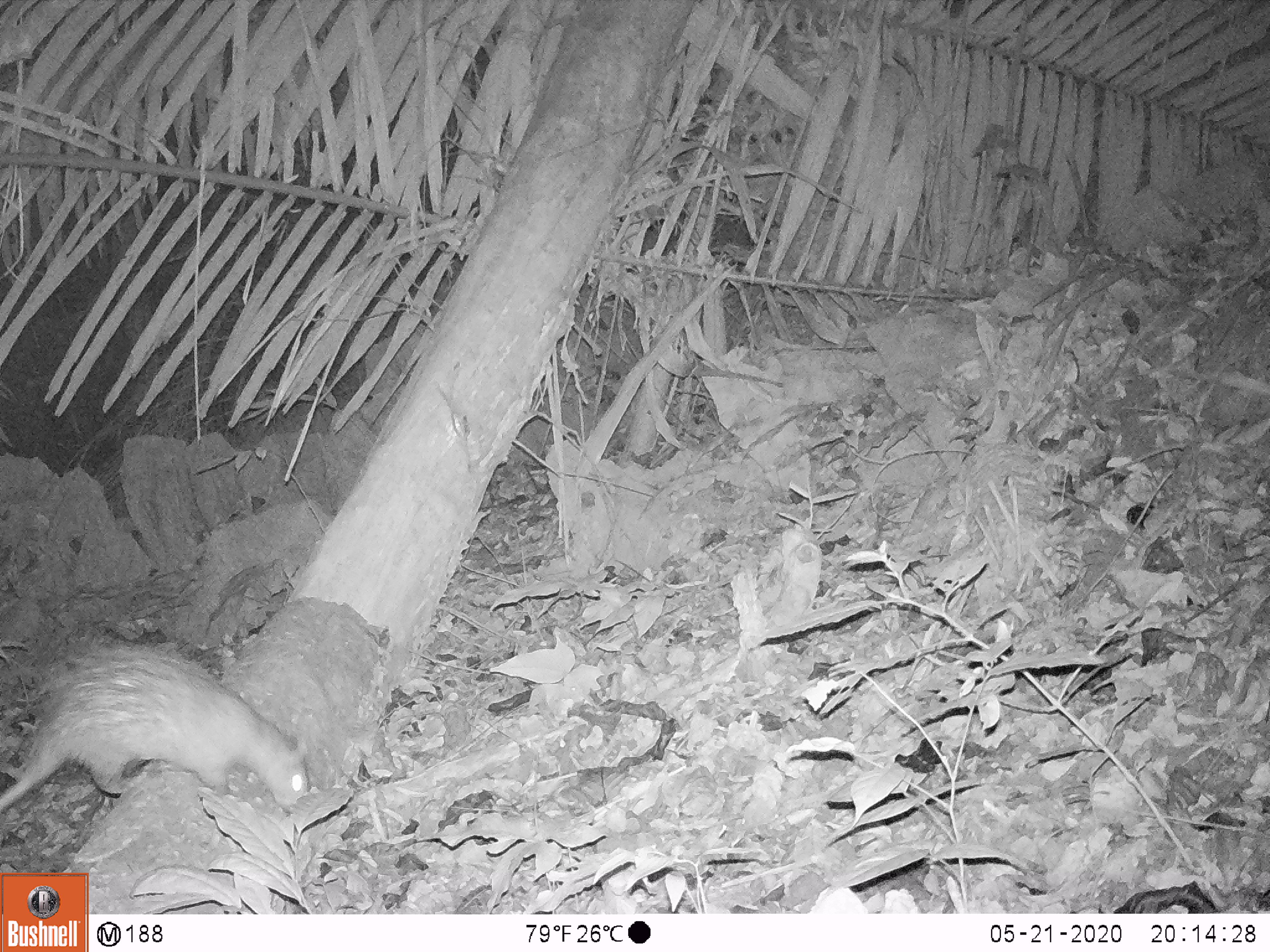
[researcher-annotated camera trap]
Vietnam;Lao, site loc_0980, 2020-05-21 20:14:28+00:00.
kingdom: Animalia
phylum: Chordata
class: Mammalia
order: Rodentia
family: Hystricidae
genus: Atherurus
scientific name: Atherurus macrourus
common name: asiatic brush-tailed porcupine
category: asiatic brush tailed porcupine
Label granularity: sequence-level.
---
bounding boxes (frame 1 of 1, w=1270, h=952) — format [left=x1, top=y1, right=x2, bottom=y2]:
asiatic brush tailed porcupine: [left=0, top=643, right=309, bottom=812]